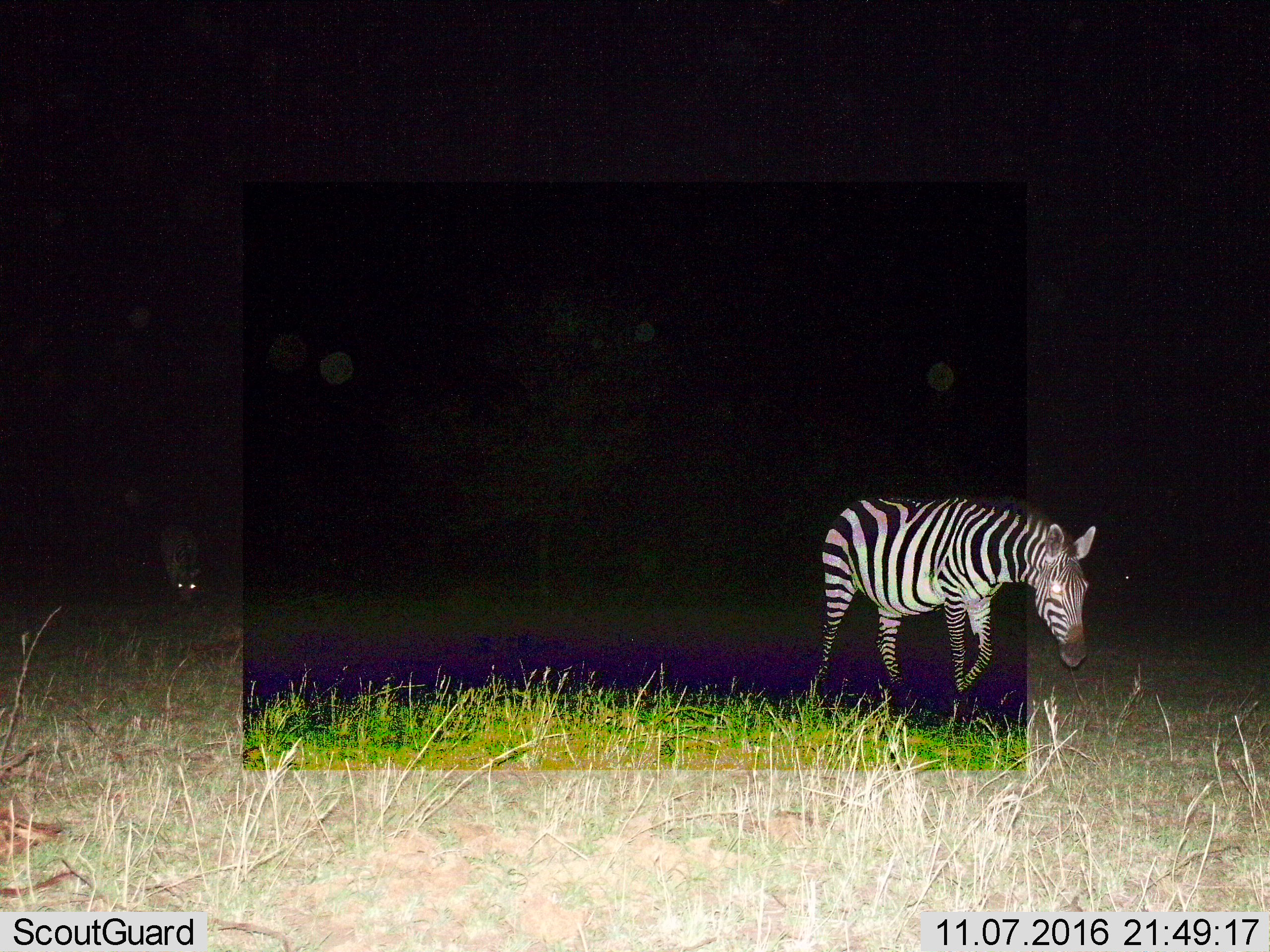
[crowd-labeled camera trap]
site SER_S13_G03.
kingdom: Animalia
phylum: Chordata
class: Mammalia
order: Perissodactyla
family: Equidae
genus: Equus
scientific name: Equus quagga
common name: plains zebra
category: zebraplains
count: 2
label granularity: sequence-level